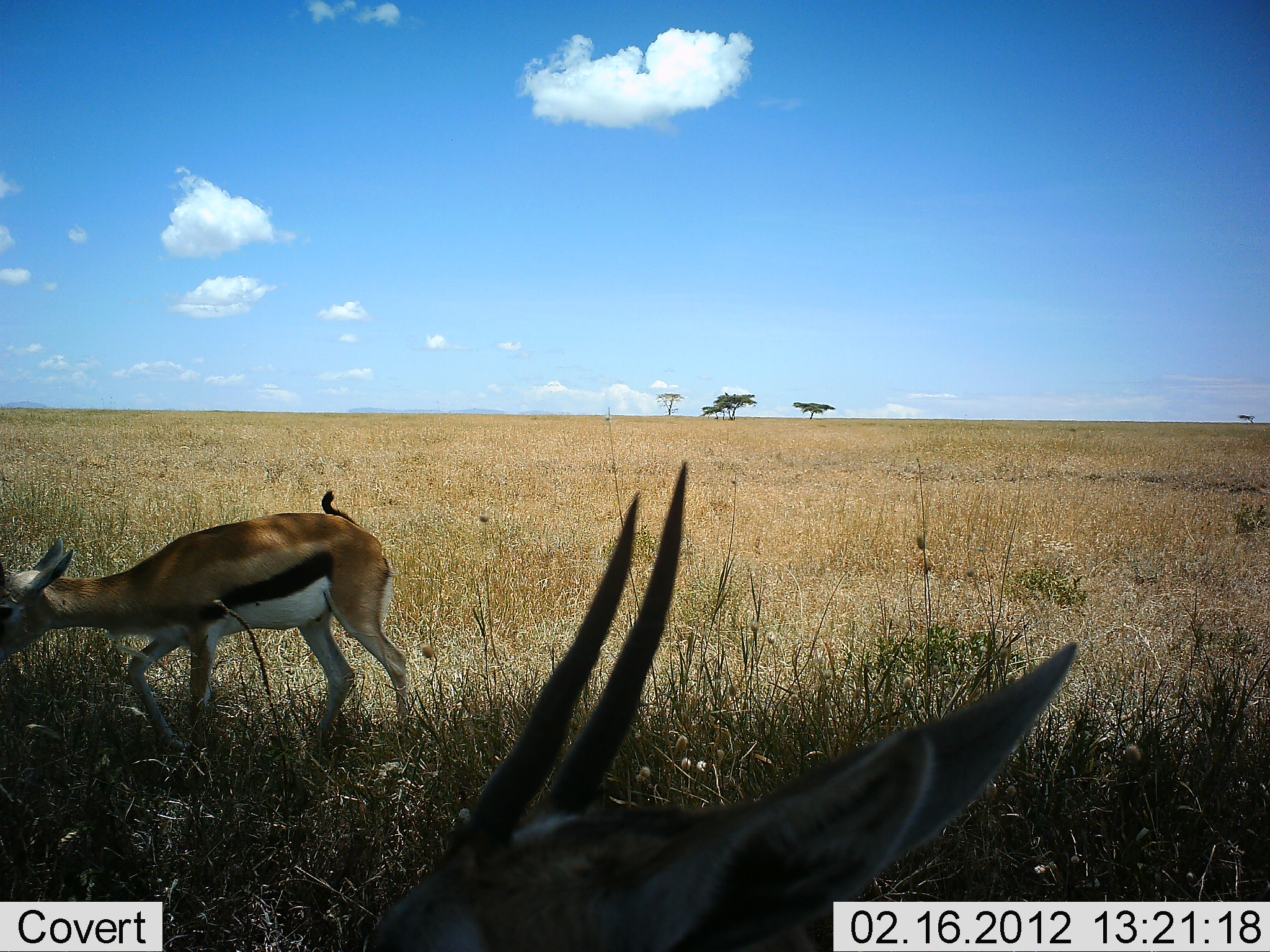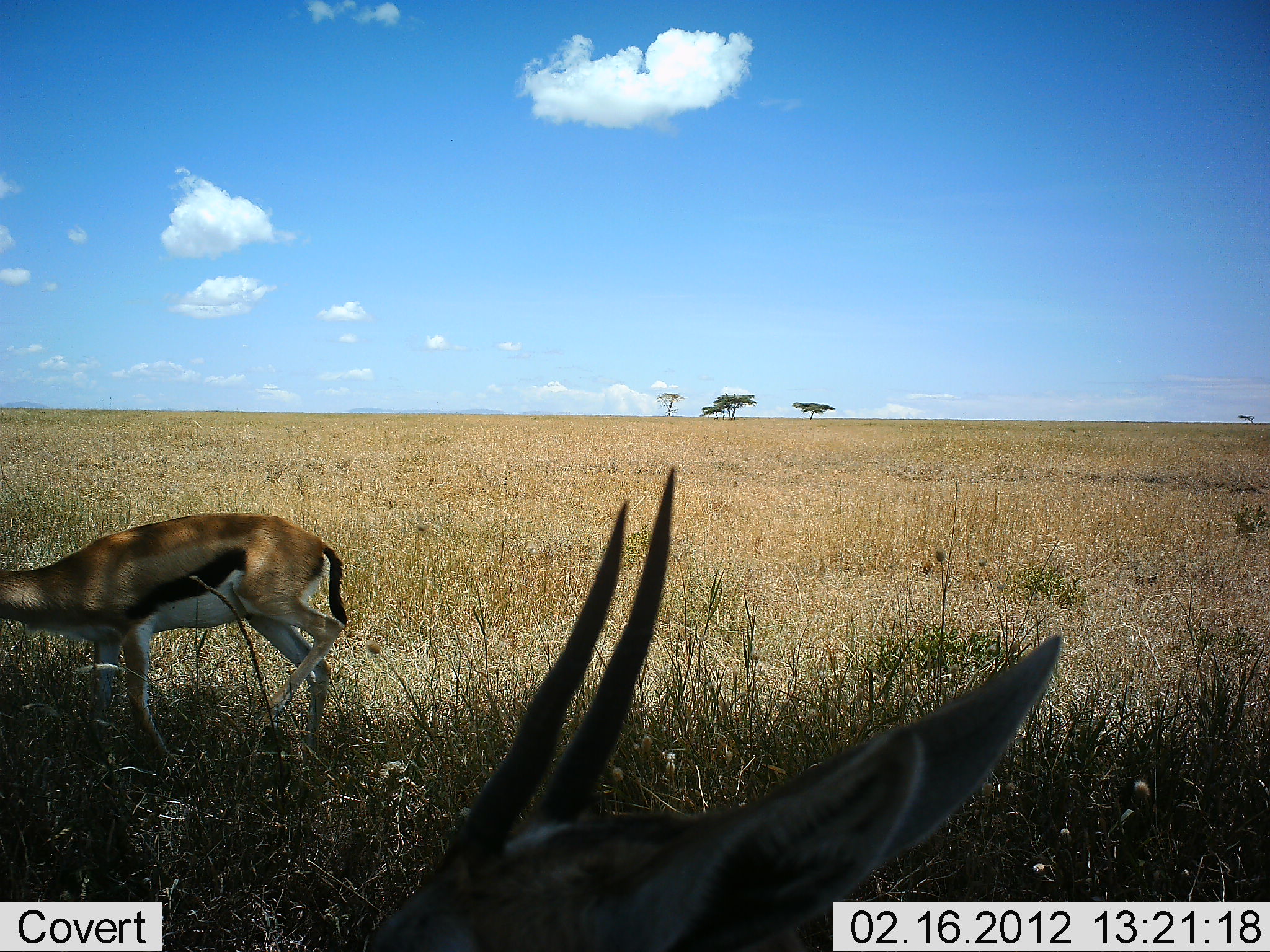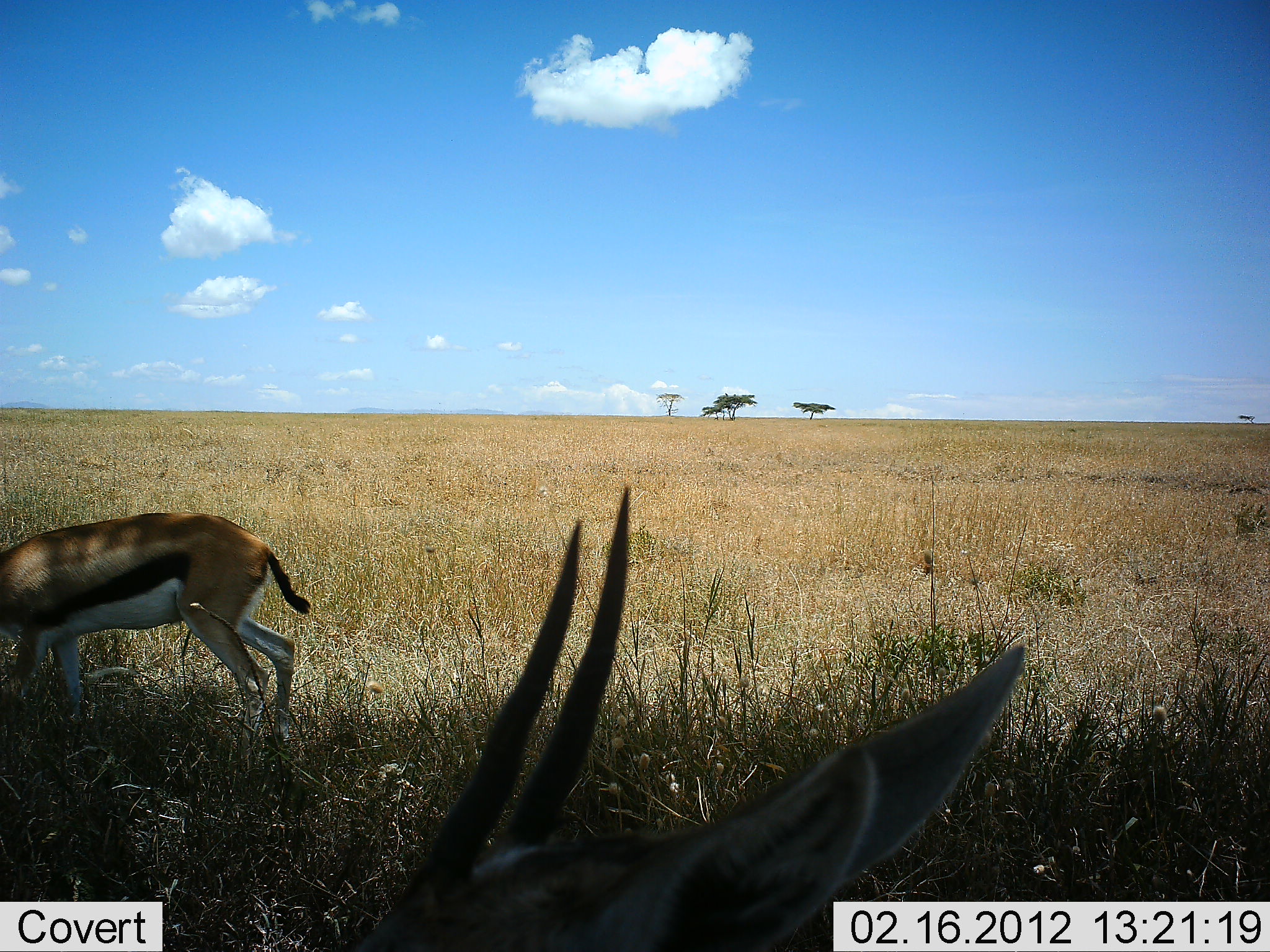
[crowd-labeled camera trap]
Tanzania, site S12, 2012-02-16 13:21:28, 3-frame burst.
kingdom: Animalia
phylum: Chordata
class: Mammalia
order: Artiodactyla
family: Bovidae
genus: Eudorcas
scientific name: Eudorcas thomsonii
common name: thomson's gazelle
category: gazellethomsons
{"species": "gazellethomsons (thomson's gazelle) (Eudorcas thomsonii)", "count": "2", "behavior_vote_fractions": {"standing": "68%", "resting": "21%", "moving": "63%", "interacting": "5%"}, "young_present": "0%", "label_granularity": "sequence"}